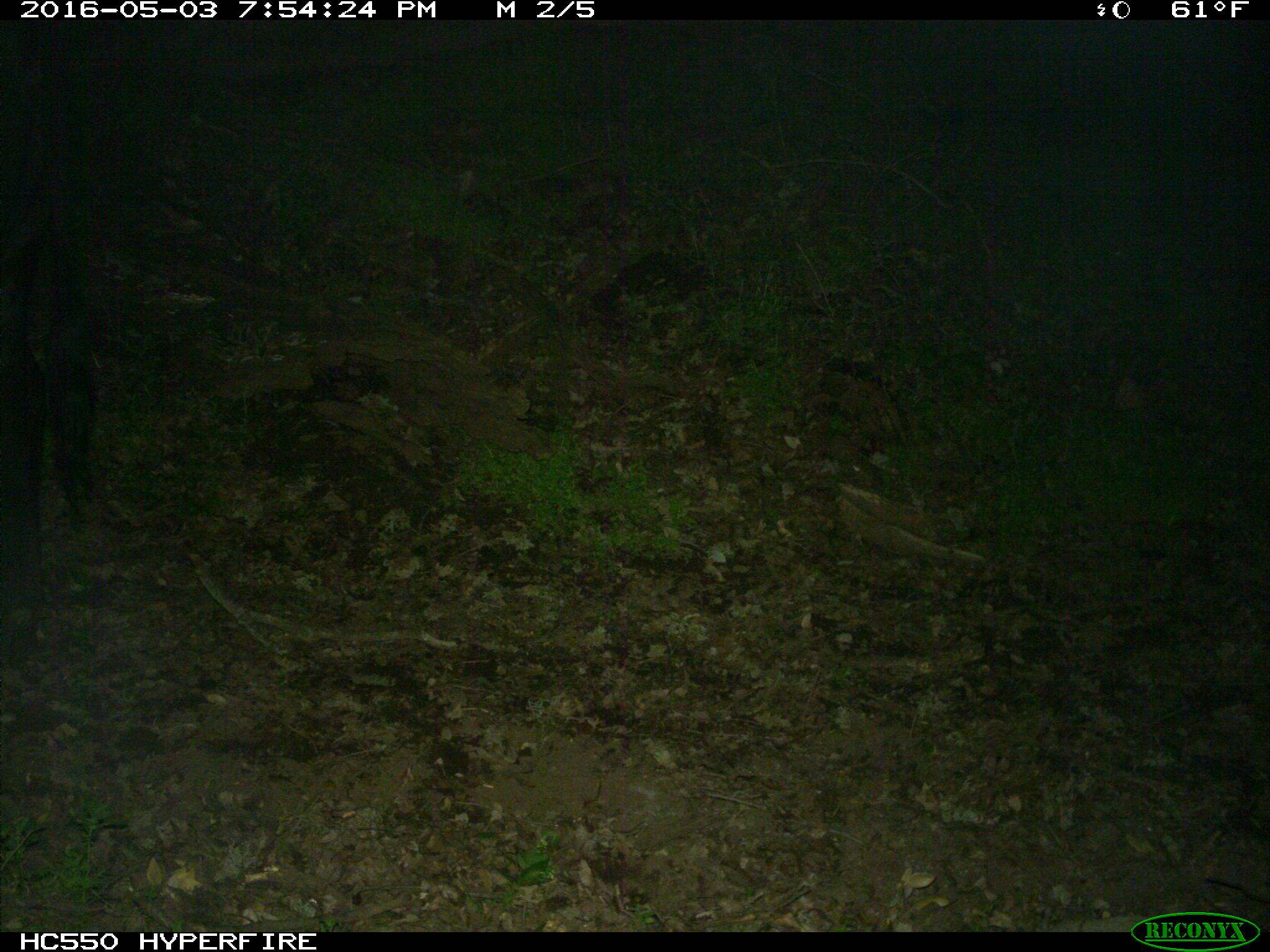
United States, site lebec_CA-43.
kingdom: Animalia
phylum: Chordata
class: Mammalia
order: Artiodactyla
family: Bovidae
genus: Bos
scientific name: Bos taurus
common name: domestic cow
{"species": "Bos taurus (domestic cow)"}